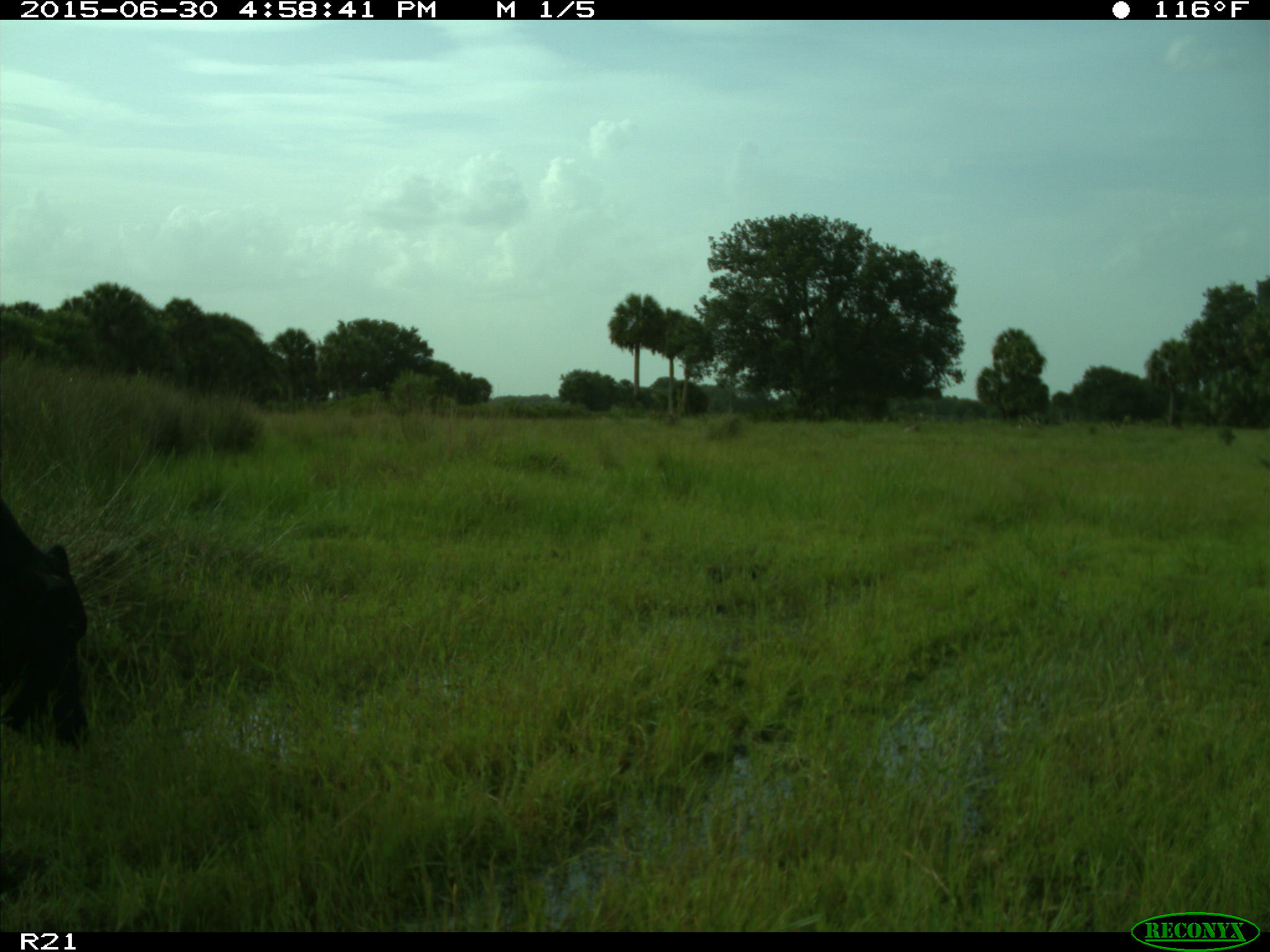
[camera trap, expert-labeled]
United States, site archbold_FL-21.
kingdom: Animalia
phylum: Chordata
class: Mammalia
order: Artiodactyla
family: Bovidae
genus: Bos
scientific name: Bos taurus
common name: domestic cow